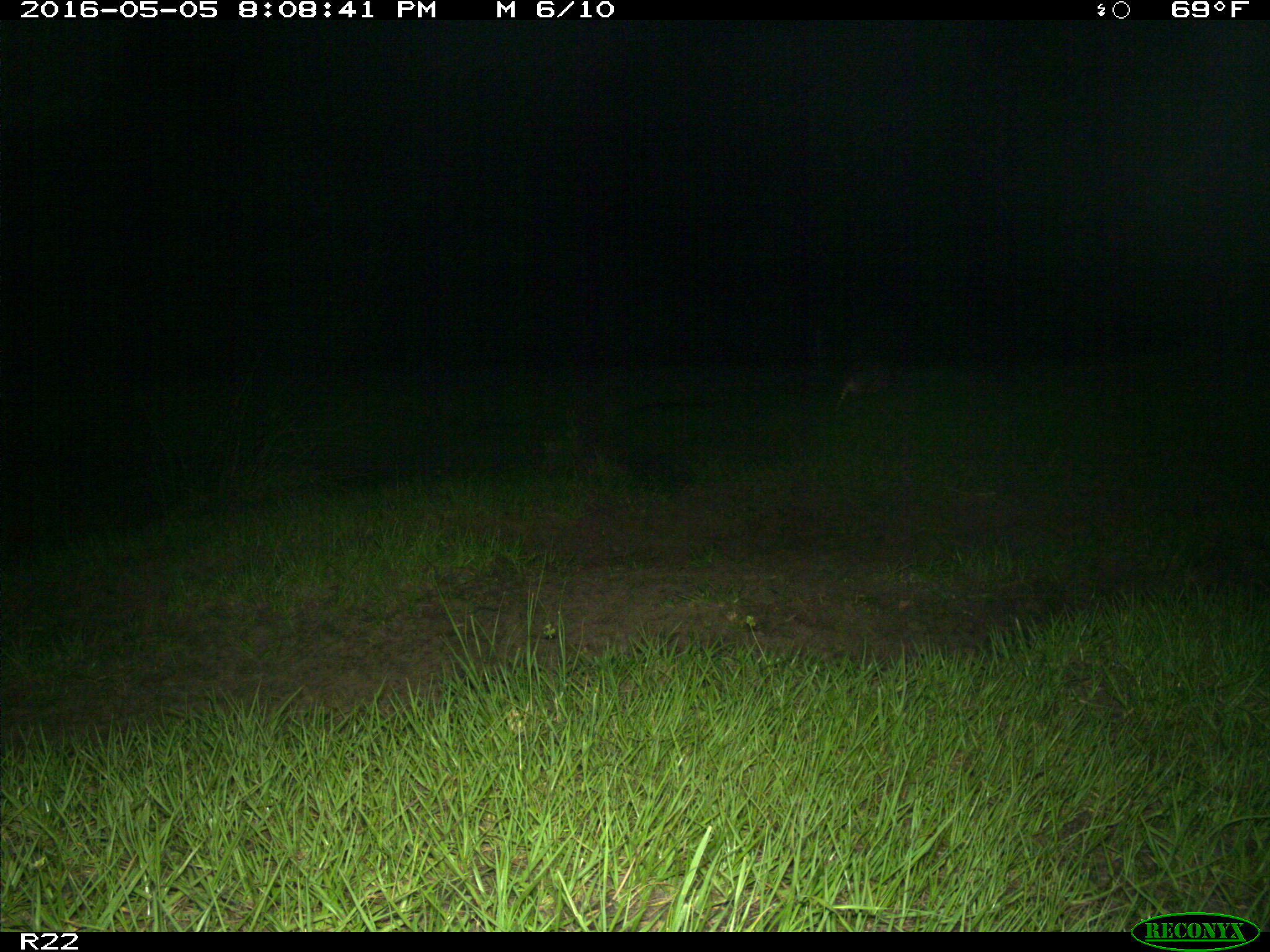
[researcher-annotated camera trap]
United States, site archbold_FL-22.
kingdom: Animalia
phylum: Chordata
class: Mammalia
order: Cingulata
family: Dasypodidae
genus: Dasypus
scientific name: Dasypus novemcinctus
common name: nine-banded armadillo